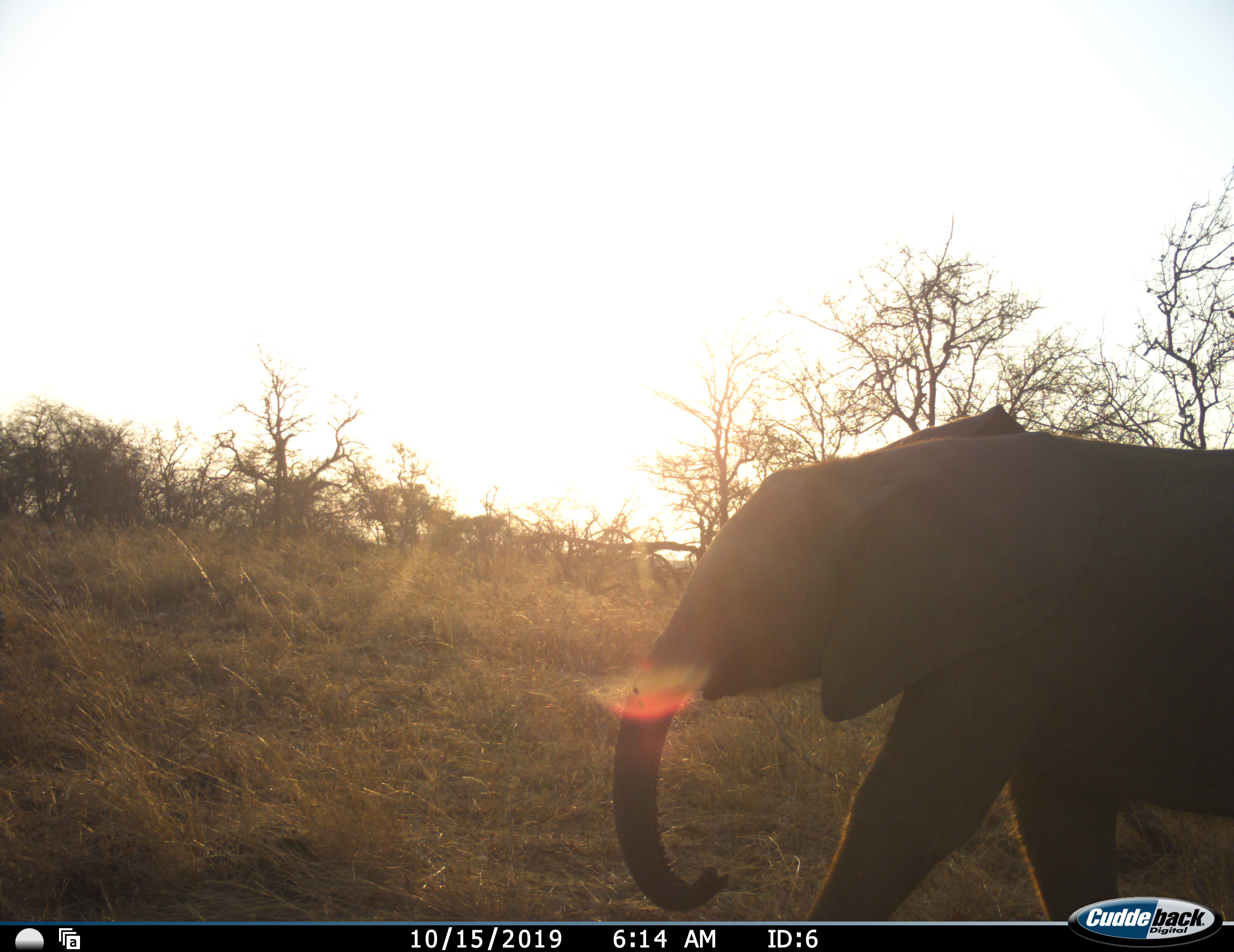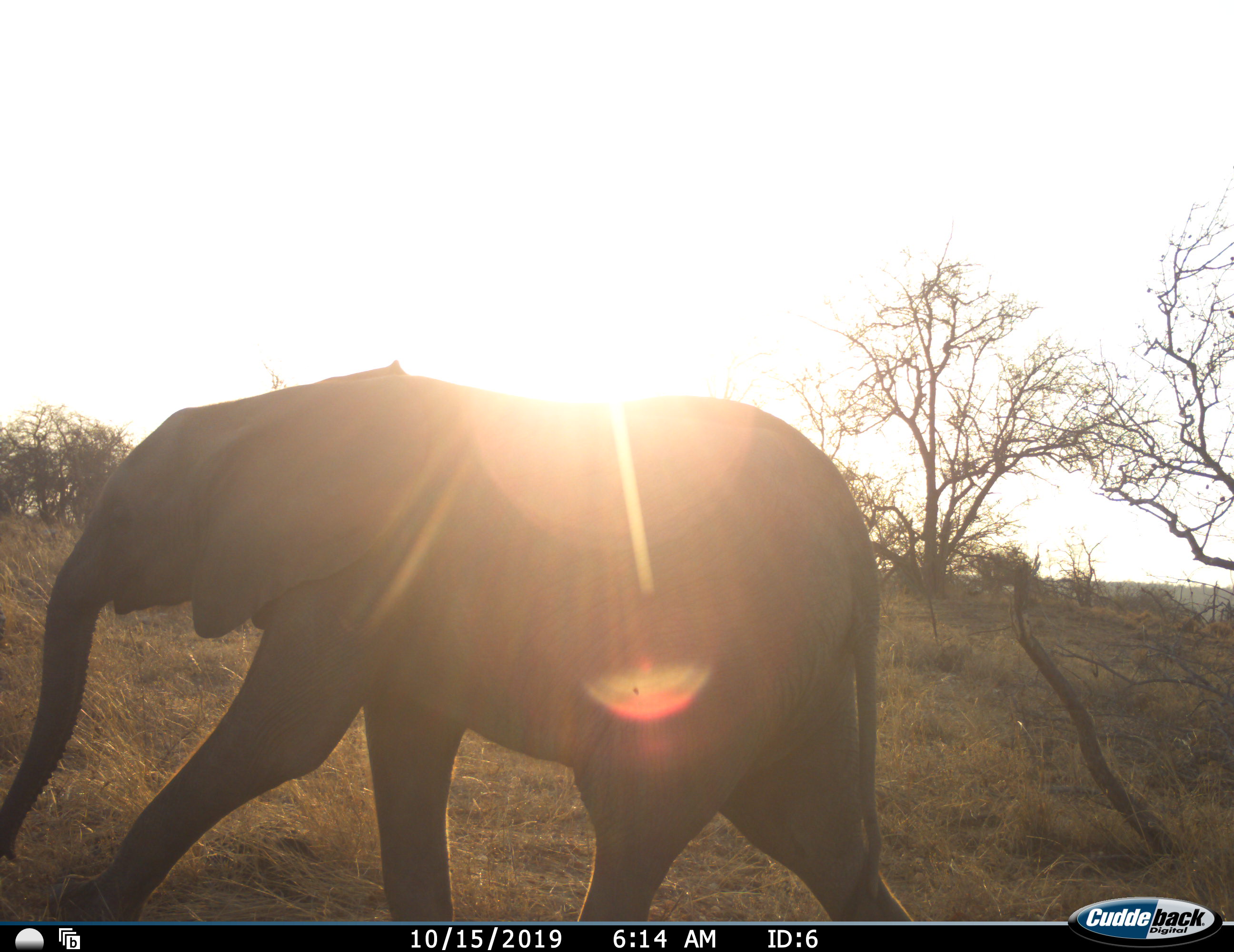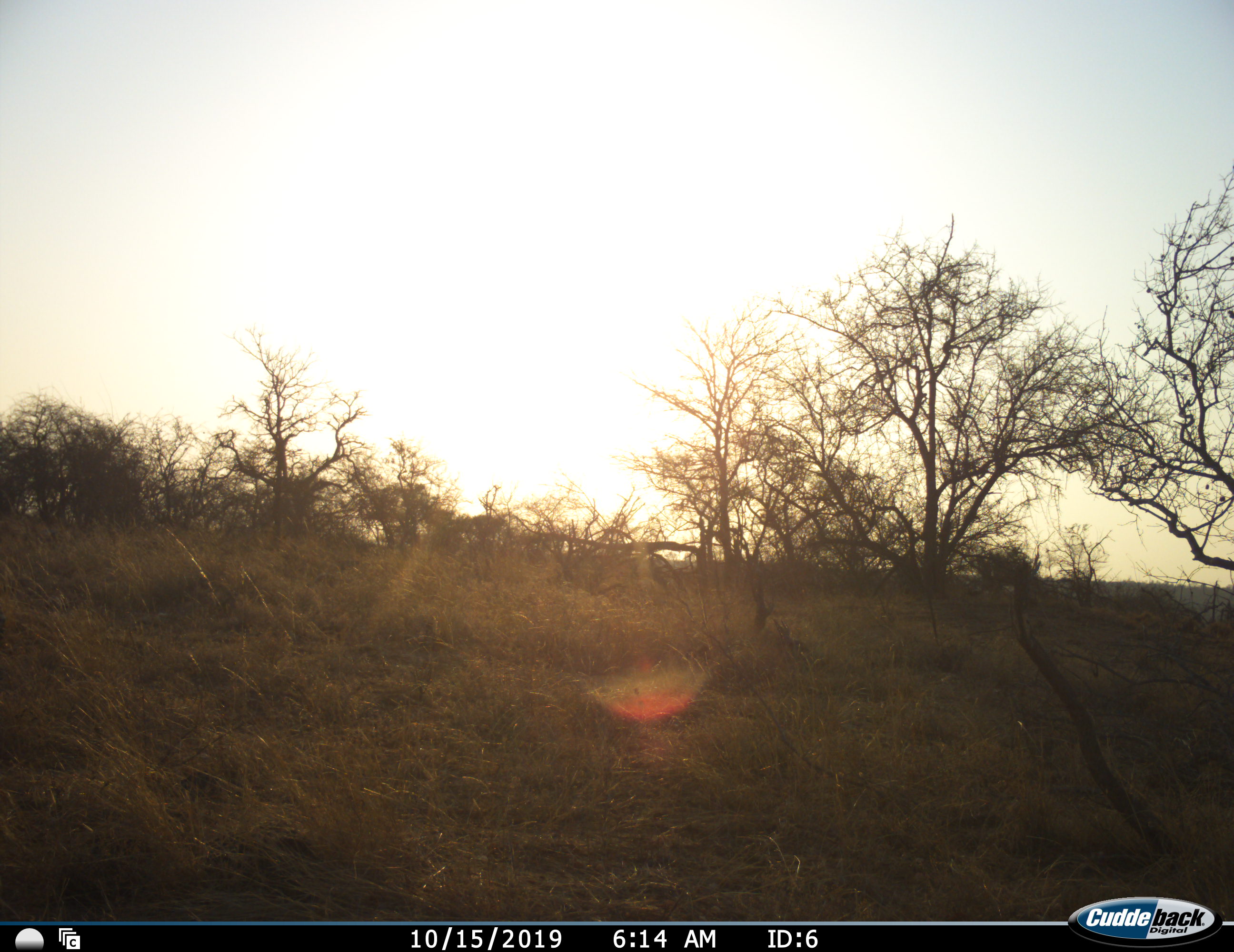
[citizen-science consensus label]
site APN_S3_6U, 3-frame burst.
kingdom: Animalia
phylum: Chordata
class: Mammalia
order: Proboscidea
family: Elephantidae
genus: Loxodonta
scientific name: Loxodonta africana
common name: african bush elephant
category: elephant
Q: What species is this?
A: Elephant (african bush elephant) (Loxodonta africana).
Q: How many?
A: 1.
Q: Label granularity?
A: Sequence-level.